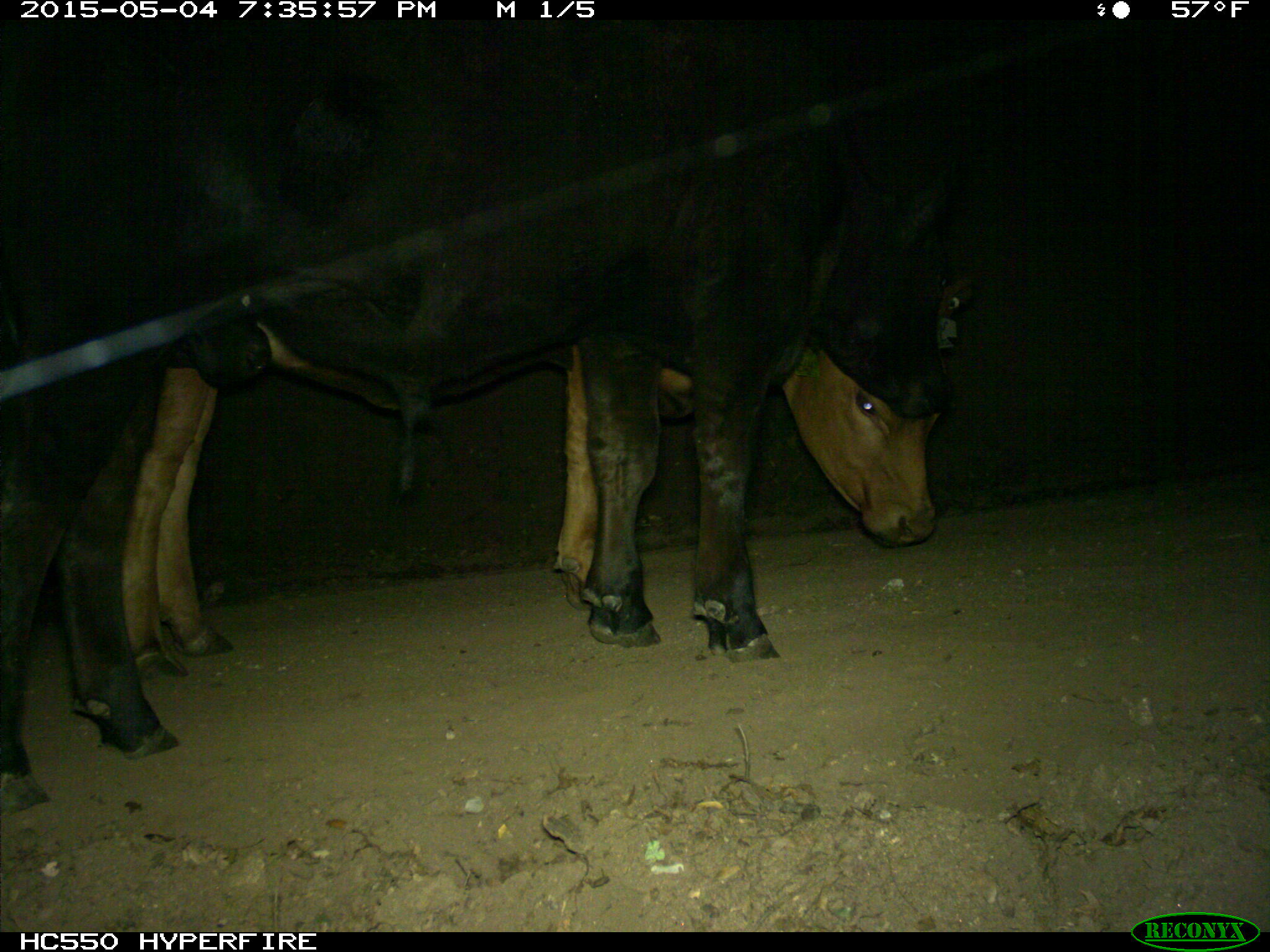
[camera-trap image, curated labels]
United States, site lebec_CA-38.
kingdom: Animalia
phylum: Chordata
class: Mammalia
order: Artiodactyla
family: Bovidae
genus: Bos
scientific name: Bos taurus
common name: domestic cow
Bos taurus (domestic cow).